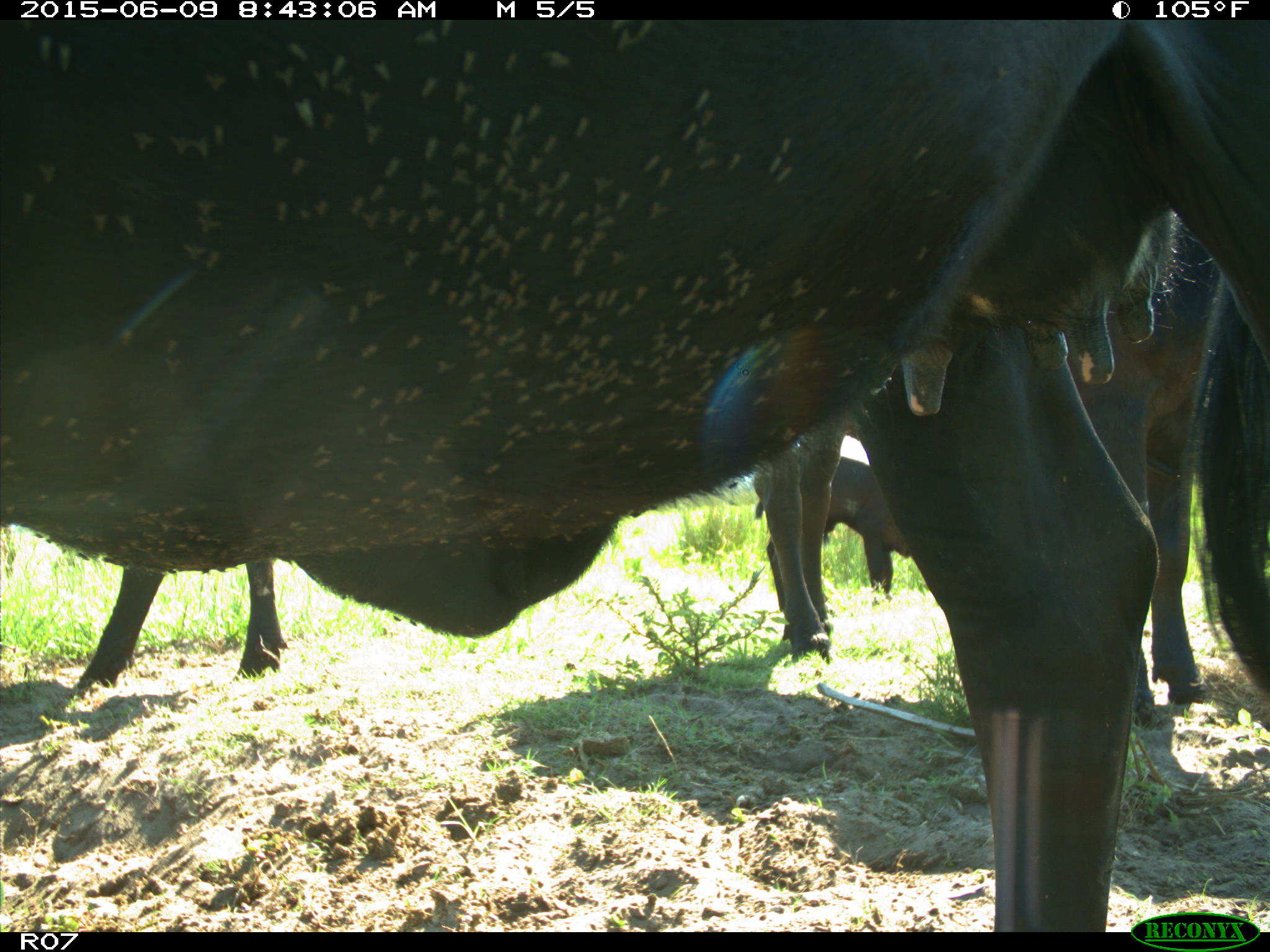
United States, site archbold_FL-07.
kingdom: Animalia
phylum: Chordata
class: Mammalia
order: Artiodactyla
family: Bovidae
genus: Bos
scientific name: Bos taurus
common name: domestic cow